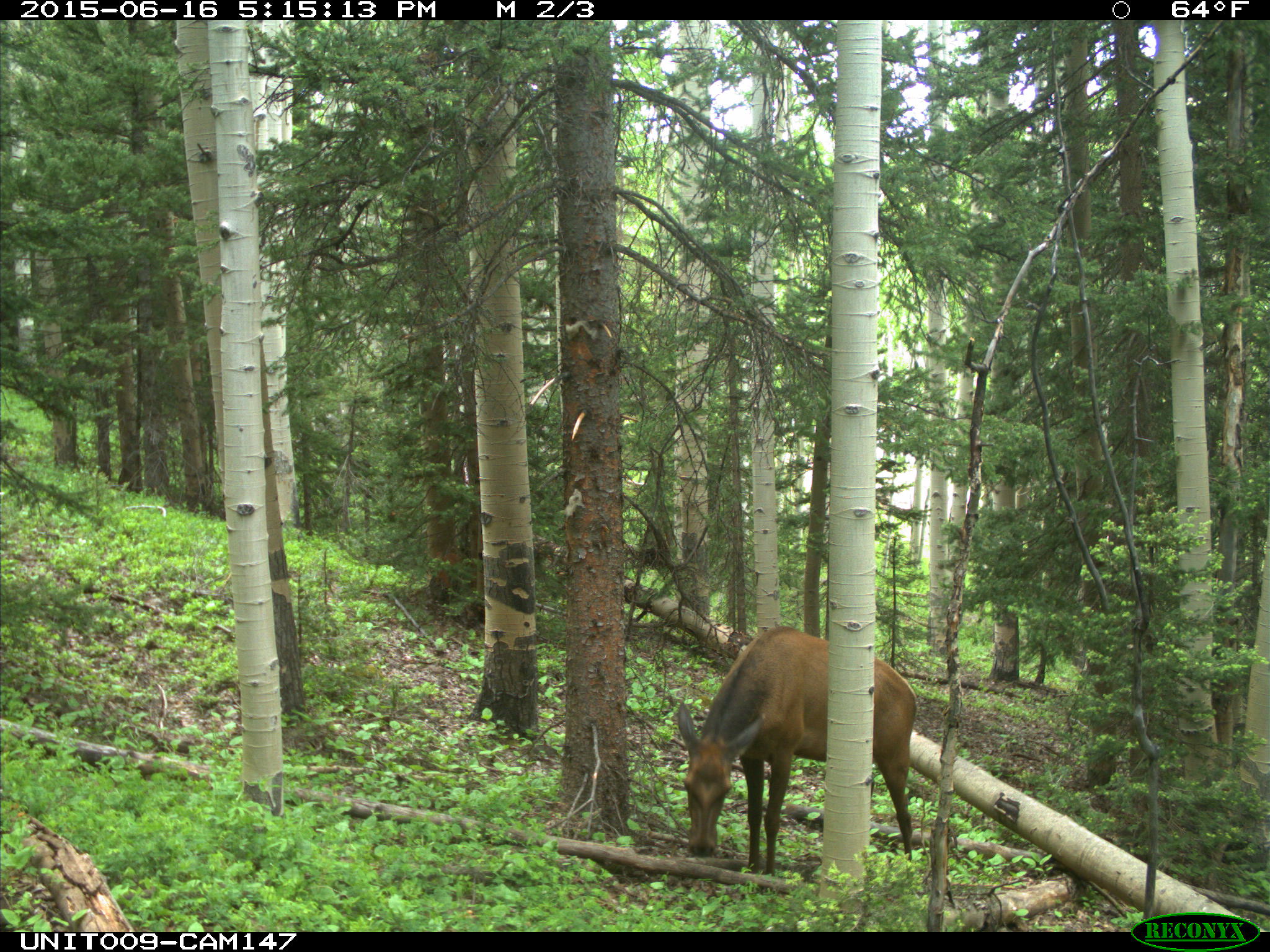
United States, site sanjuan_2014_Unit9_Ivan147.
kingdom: Animalia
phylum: Chordata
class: Mammalia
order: Artiodactyla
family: Cervidae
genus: Cervus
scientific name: Cervus elaphus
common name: red deer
Cervus elaphus (red deer).